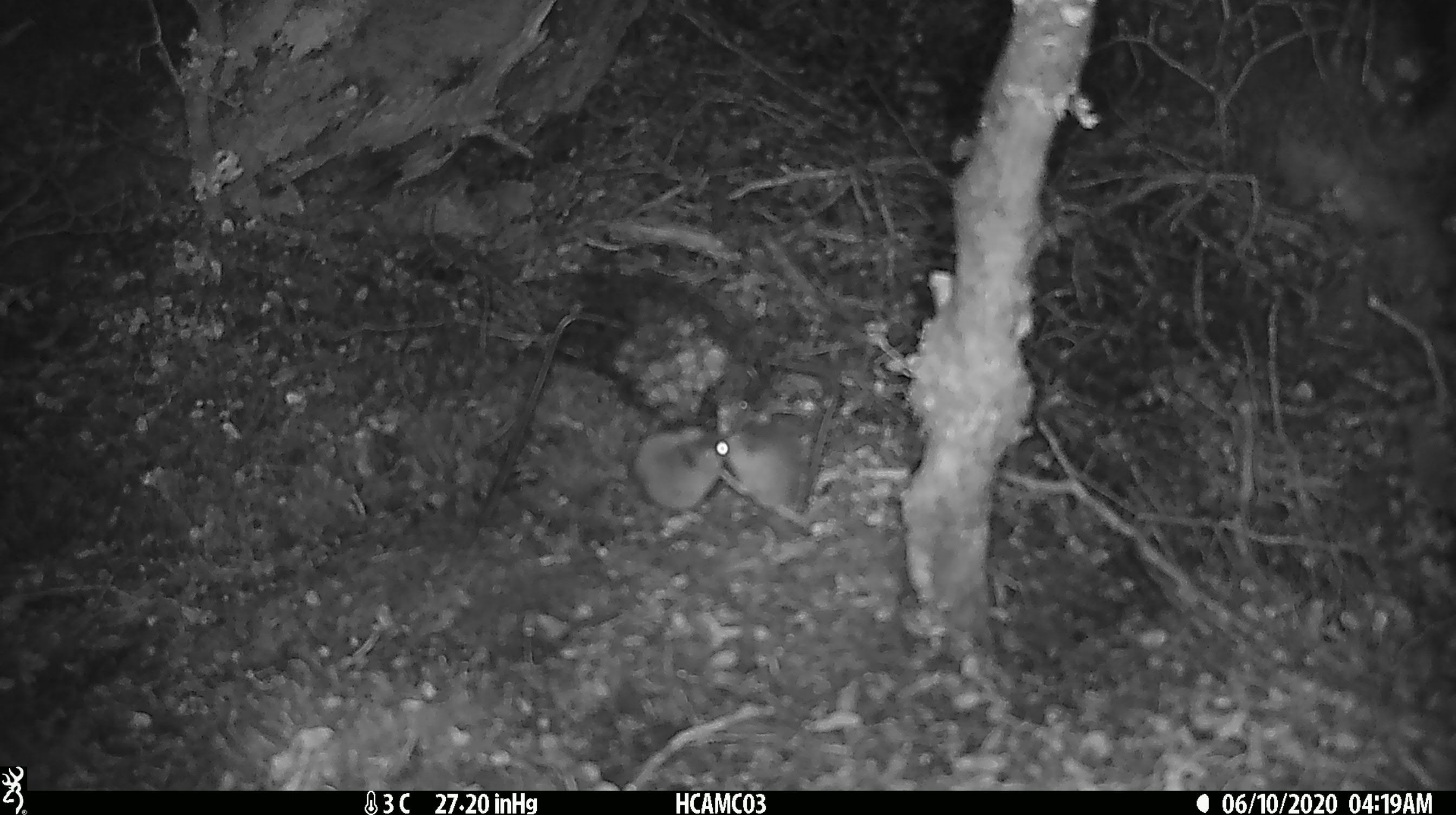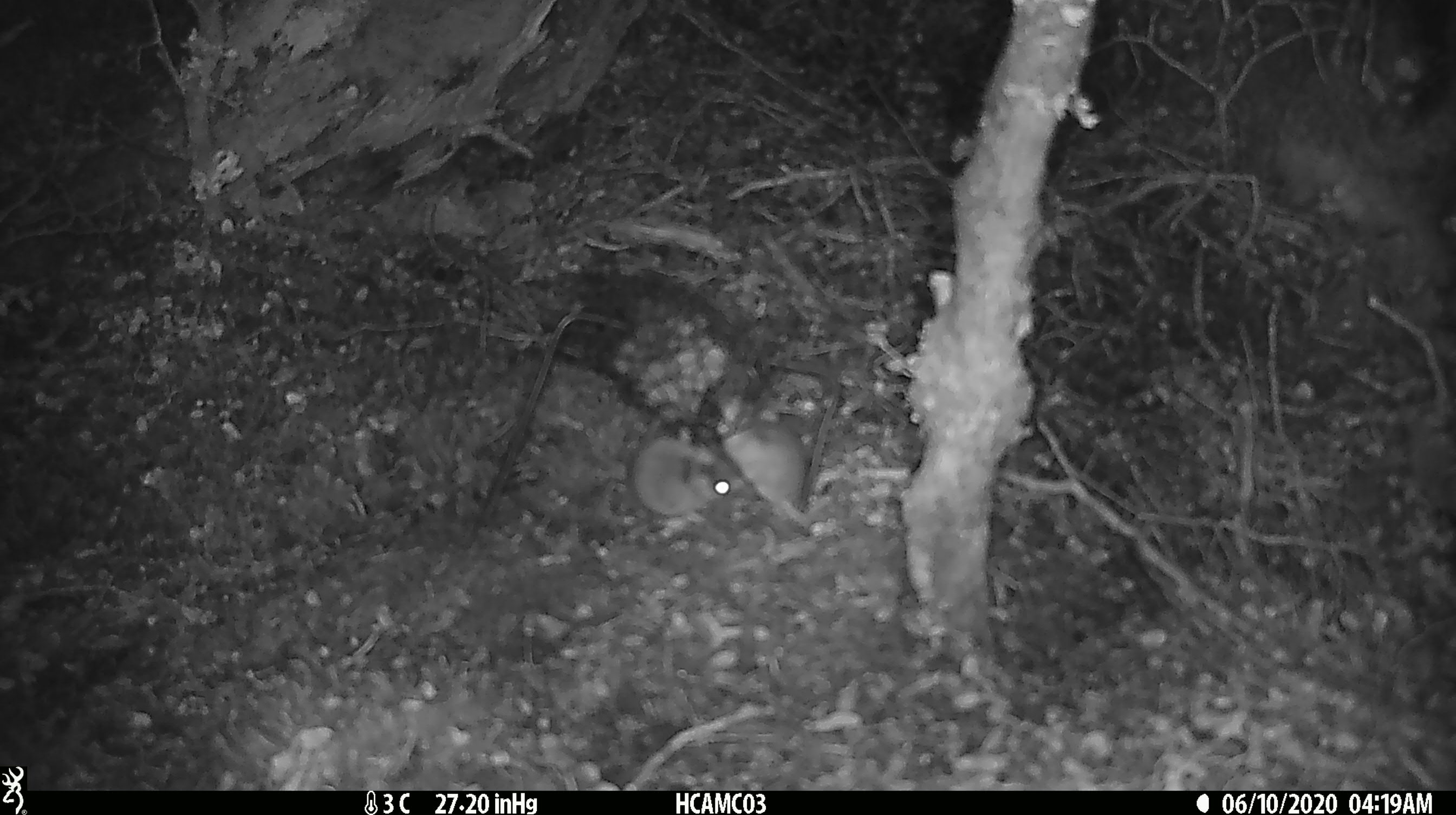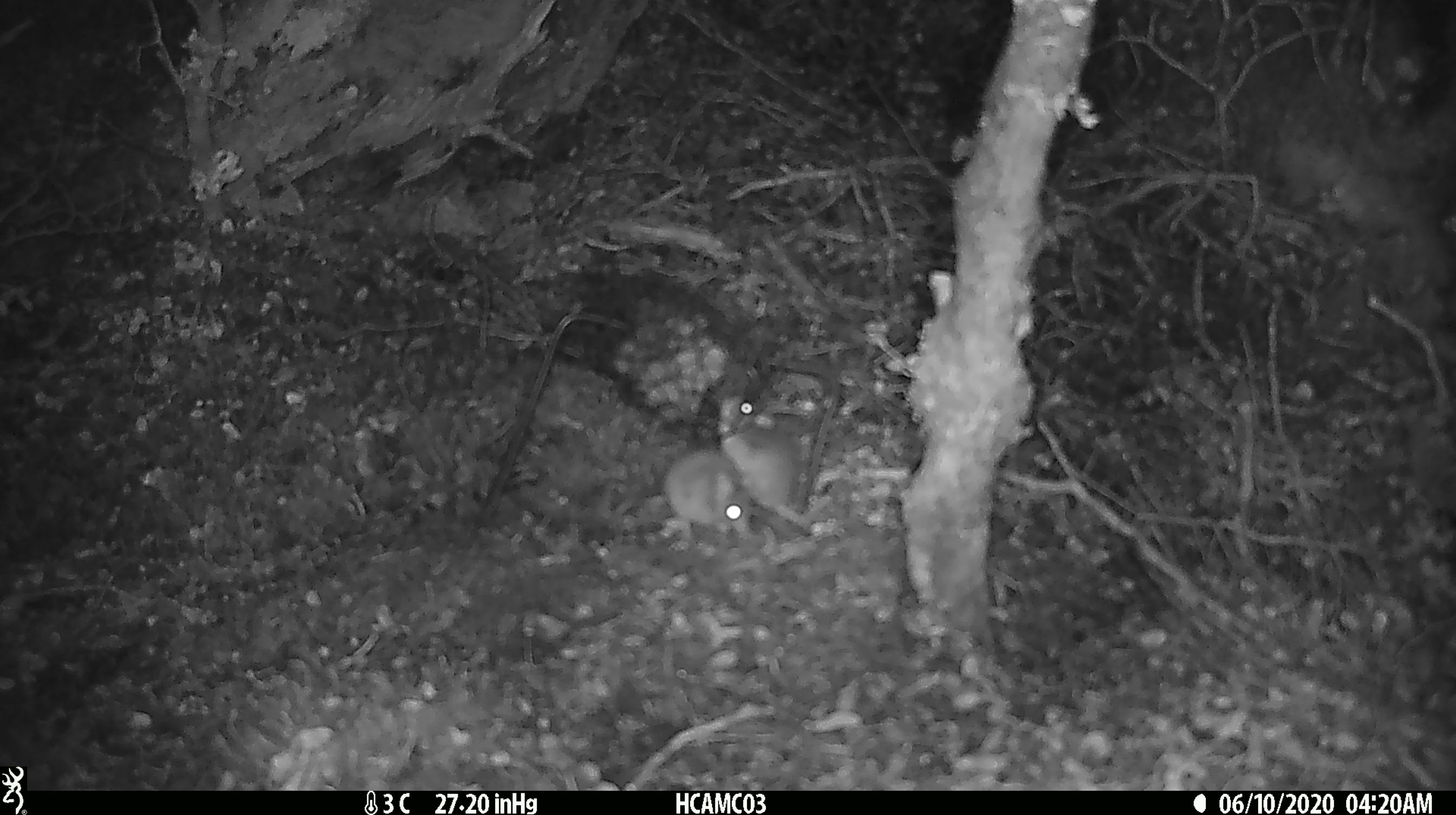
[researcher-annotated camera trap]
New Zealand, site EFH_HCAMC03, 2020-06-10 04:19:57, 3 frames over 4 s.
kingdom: Animalia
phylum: Chordata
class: Mammalia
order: Rodentia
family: Muridae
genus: Mus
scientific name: Mus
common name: mouse